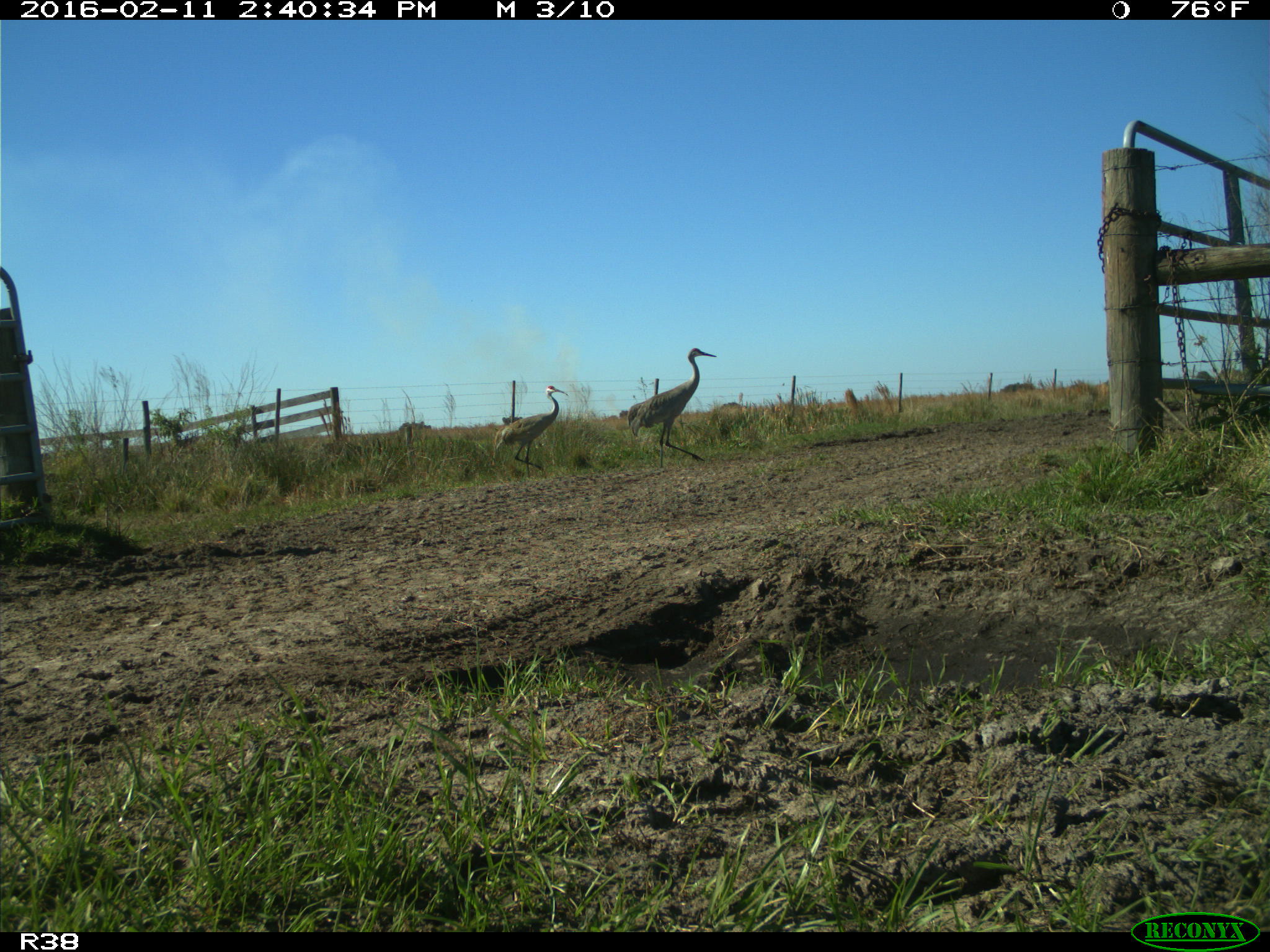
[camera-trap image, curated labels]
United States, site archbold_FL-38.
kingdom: Animalia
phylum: Chordata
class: Aves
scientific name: Aves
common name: birds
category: unidentified bird